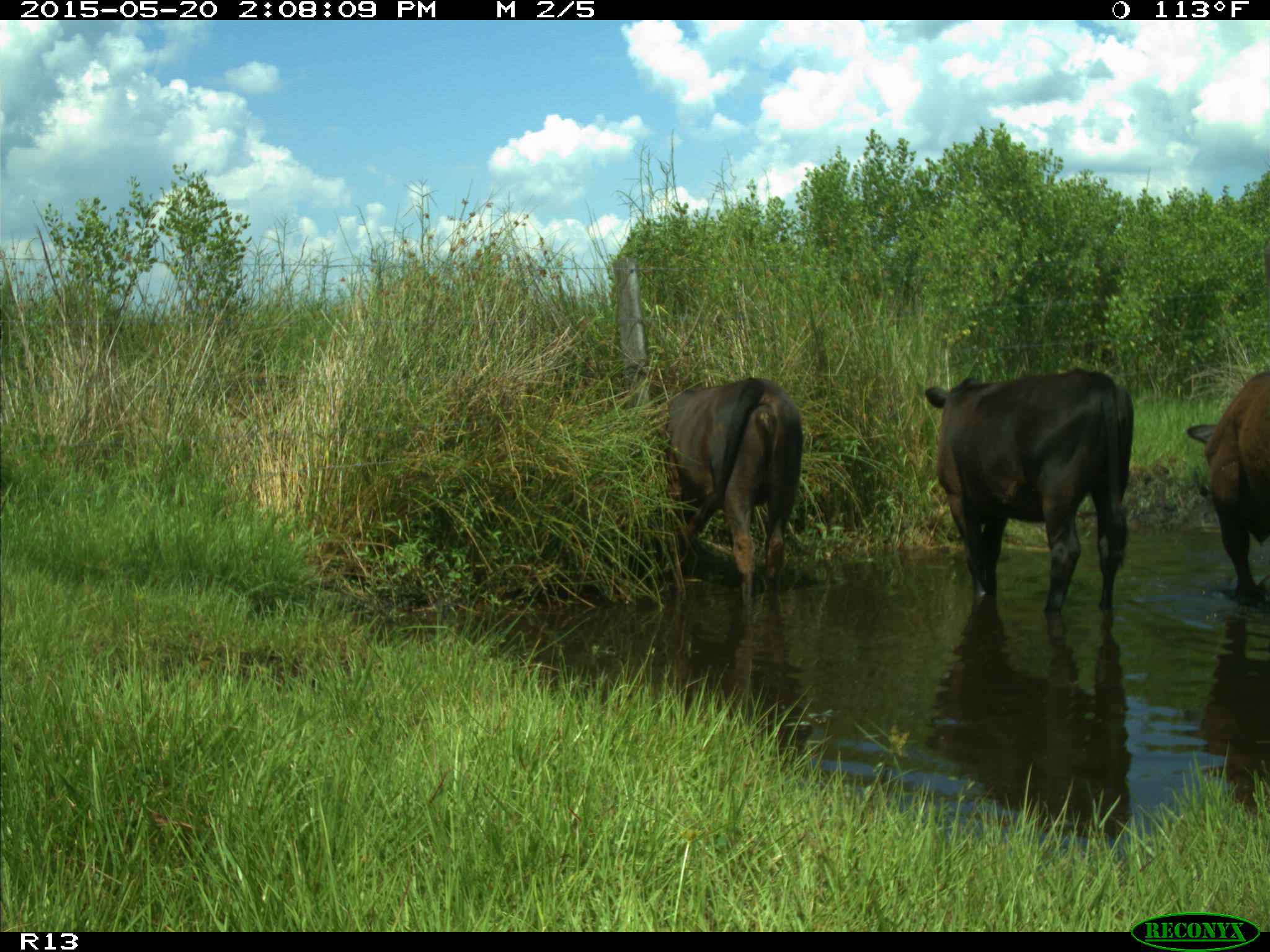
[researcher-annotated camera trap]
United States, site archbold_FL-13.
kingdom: Animalia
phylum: Chordata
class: Mammalia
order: Artiodactyla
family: Bovidae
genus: Bos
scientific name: Bos taurus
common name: domestic cow